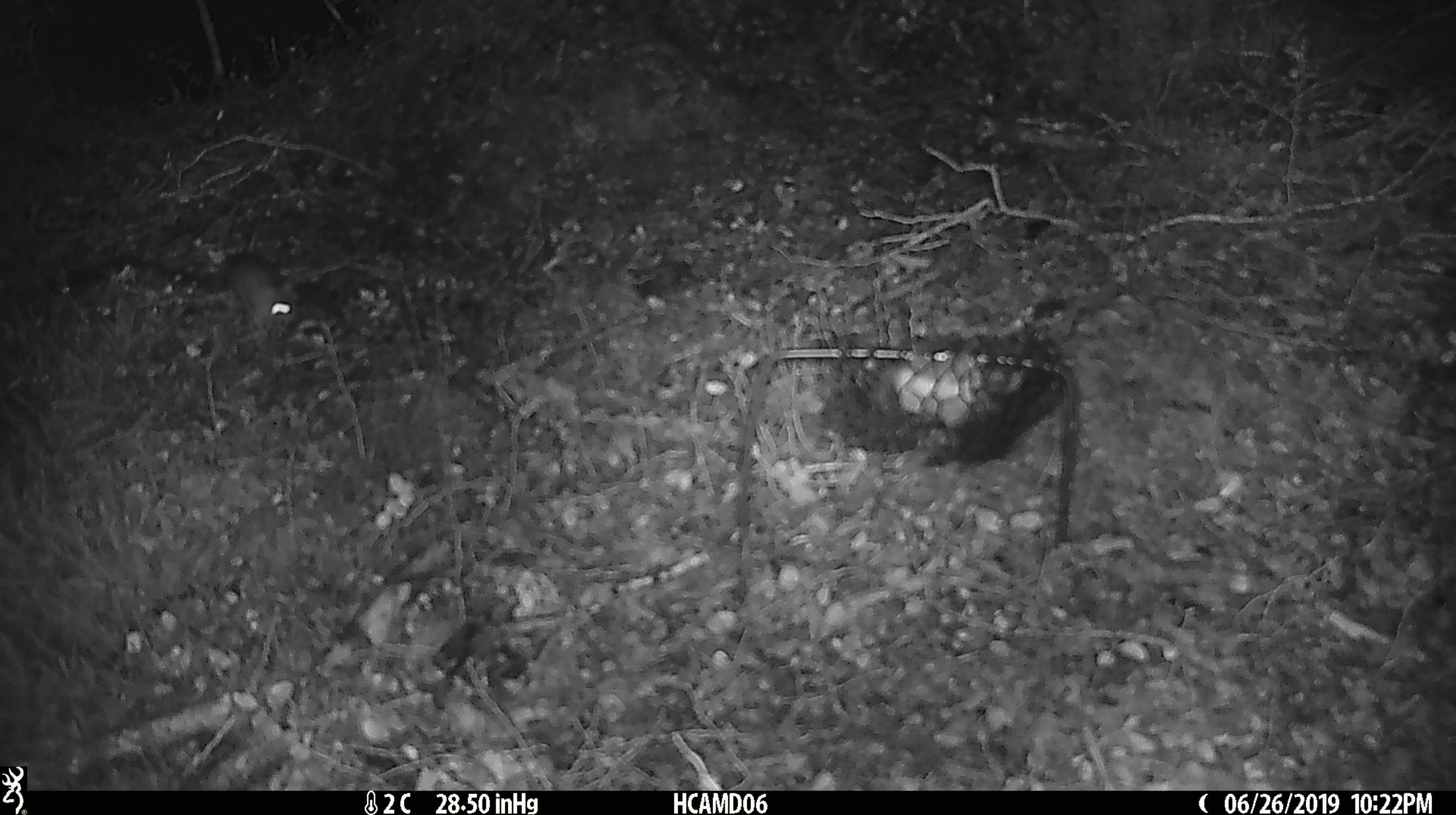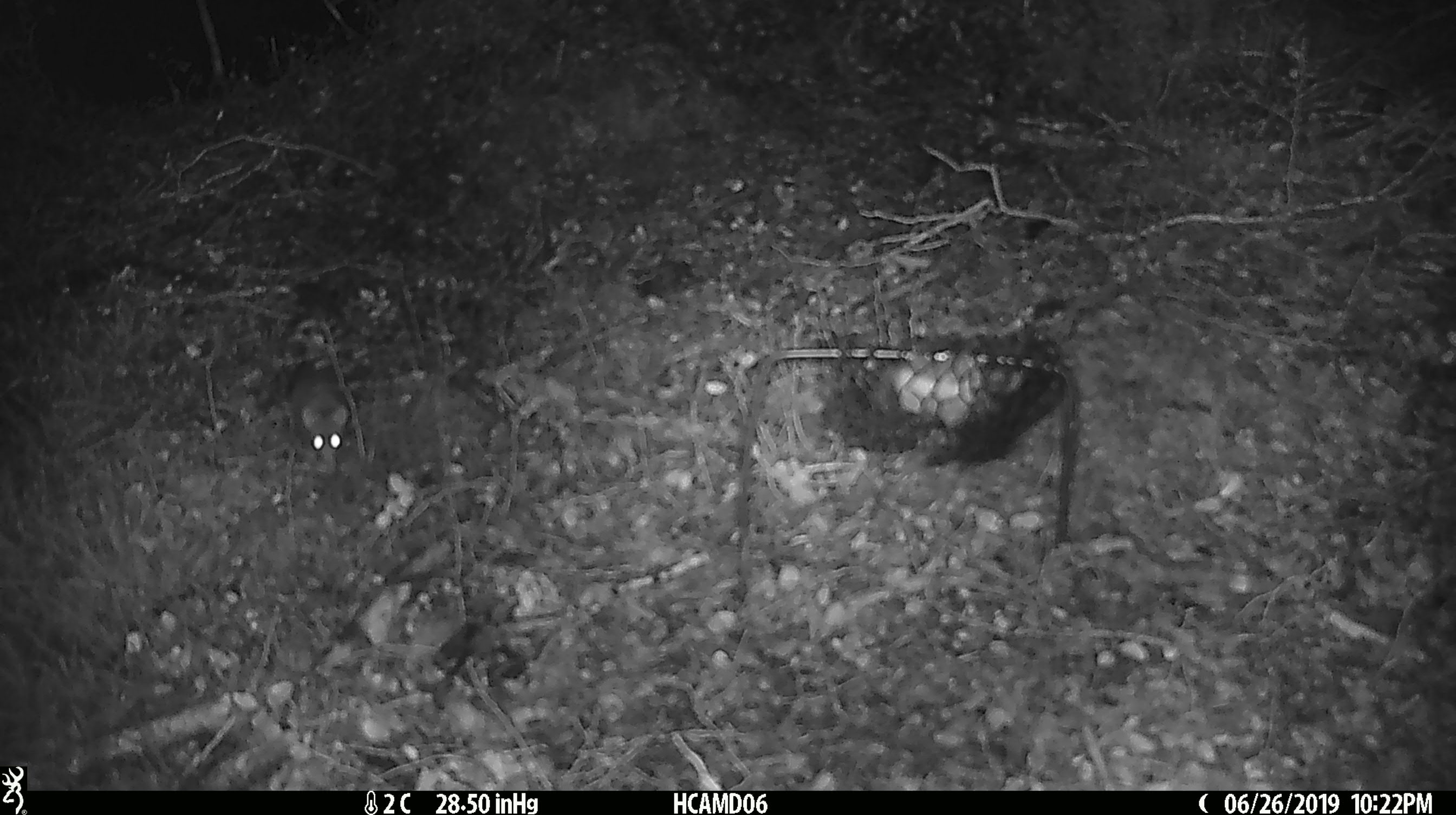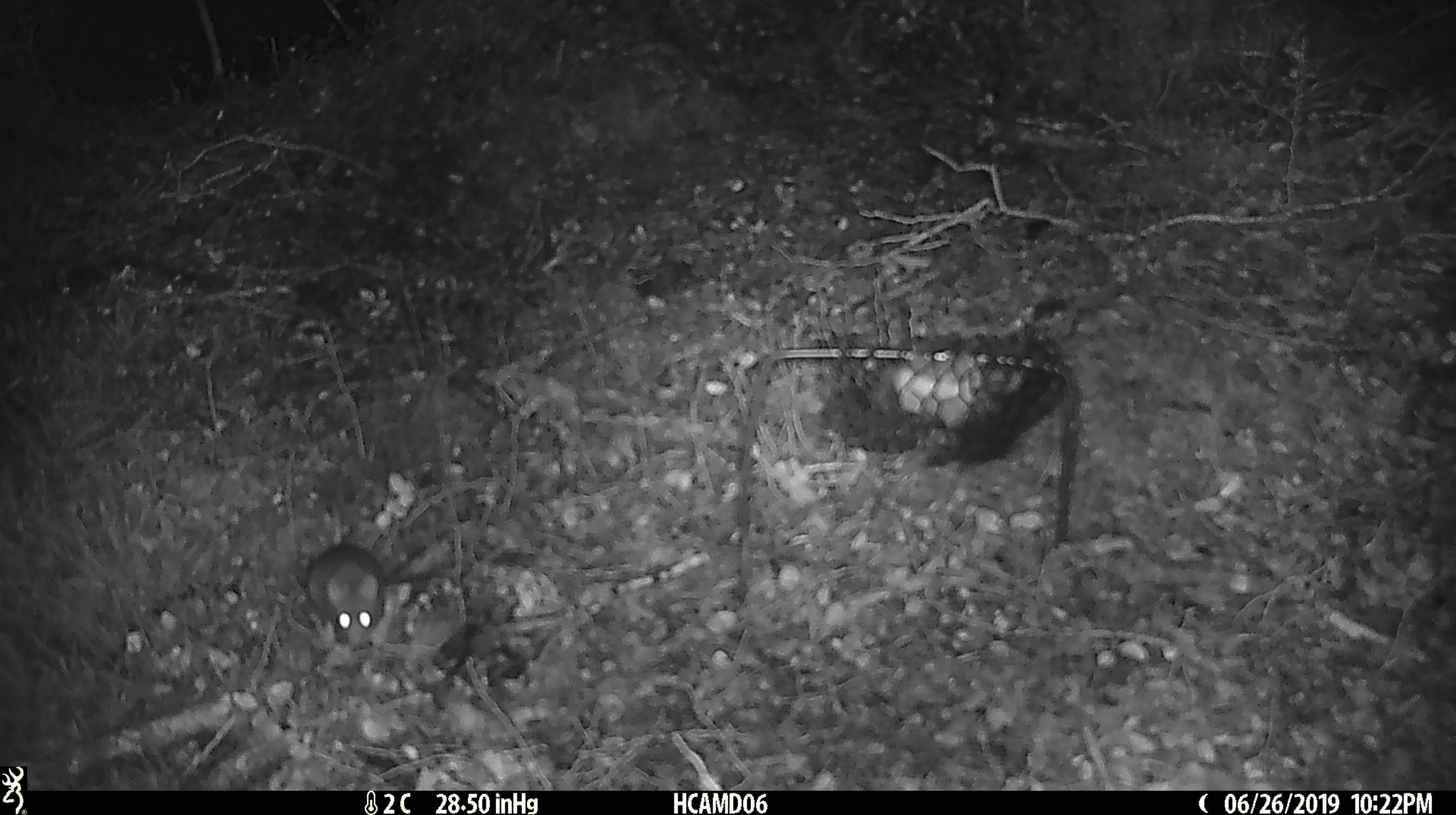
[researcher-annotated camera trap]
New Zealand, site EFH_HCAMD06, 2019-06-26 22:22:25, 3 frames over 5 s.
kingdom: Animalia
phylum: Chordata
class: Mammalia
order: Rodentia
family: Muridae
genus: Mus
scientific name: Mus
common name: mouse